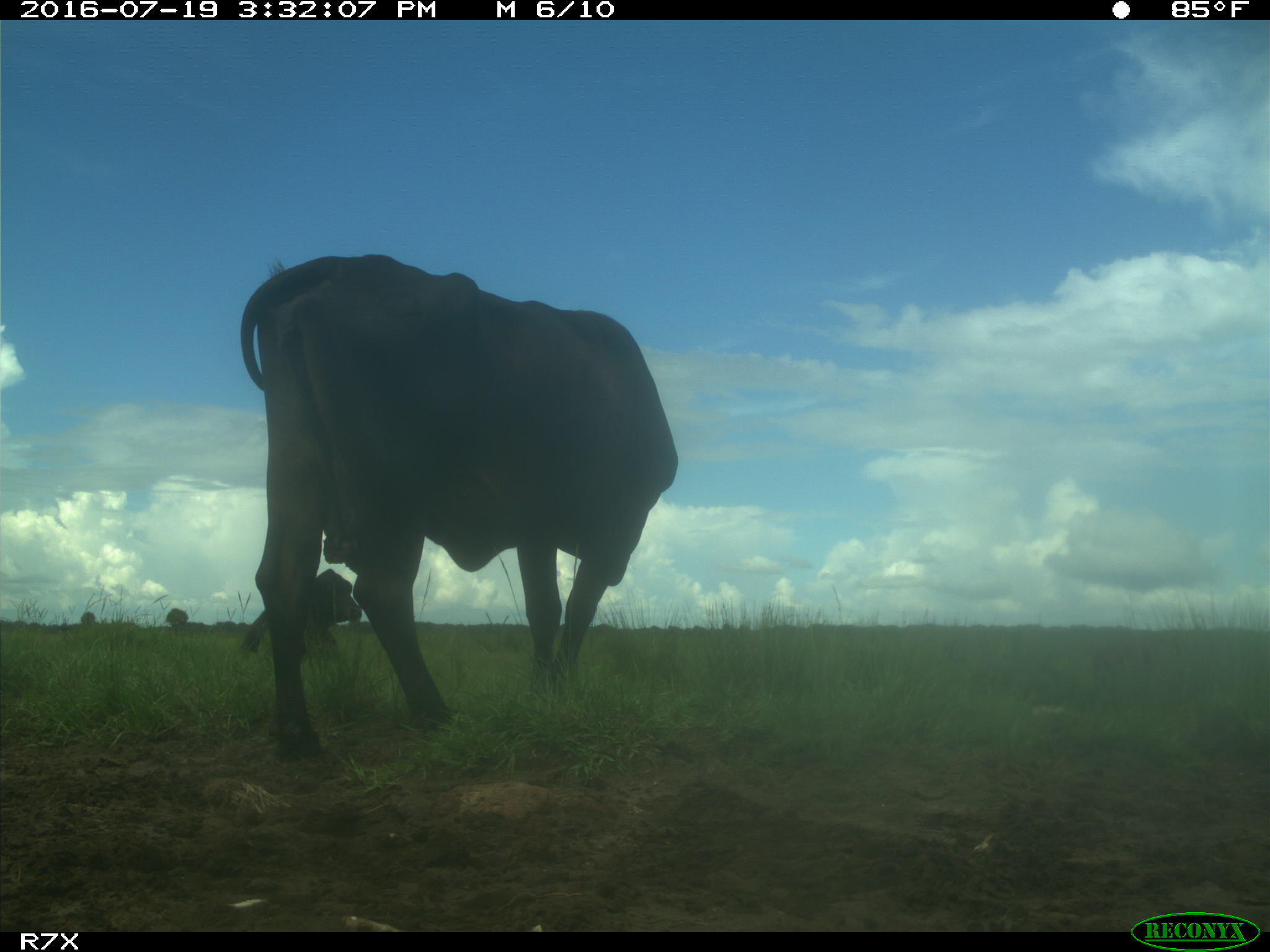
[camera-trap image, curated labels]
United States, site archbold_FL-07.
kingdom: Animalia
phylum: Chordata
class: Mammalia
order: Artiodactyla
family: Bovidae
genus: Bos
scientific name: Bos taurus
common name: domestic cow